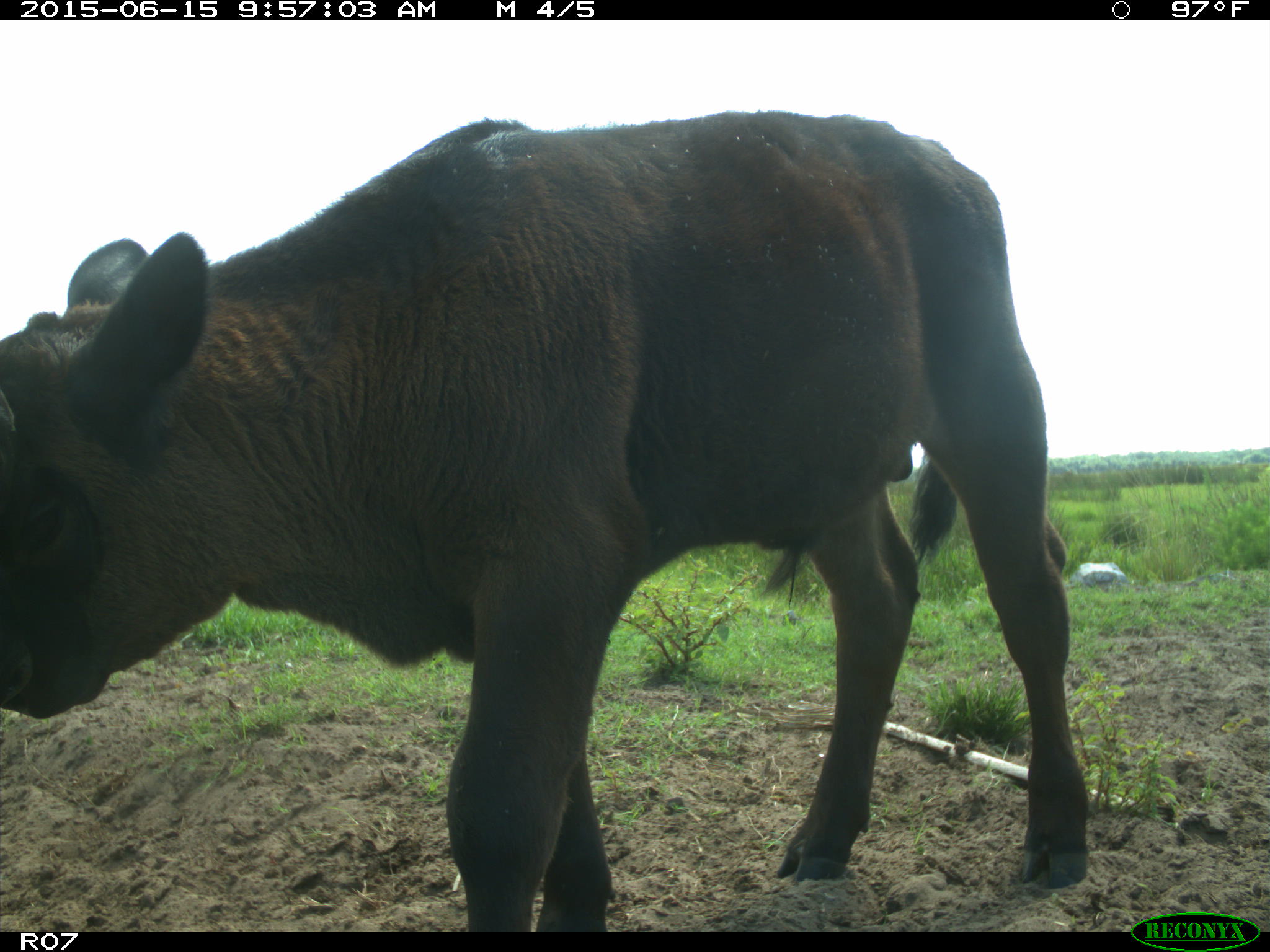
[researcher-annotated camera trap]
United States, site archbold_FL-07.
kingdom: Animalia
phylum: Chordata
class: Mammalia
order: Artiodactyla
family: Bovidae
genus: Bos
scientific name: Bos taurus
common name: domestic cow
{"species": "Bos taurus (domestic cow)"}